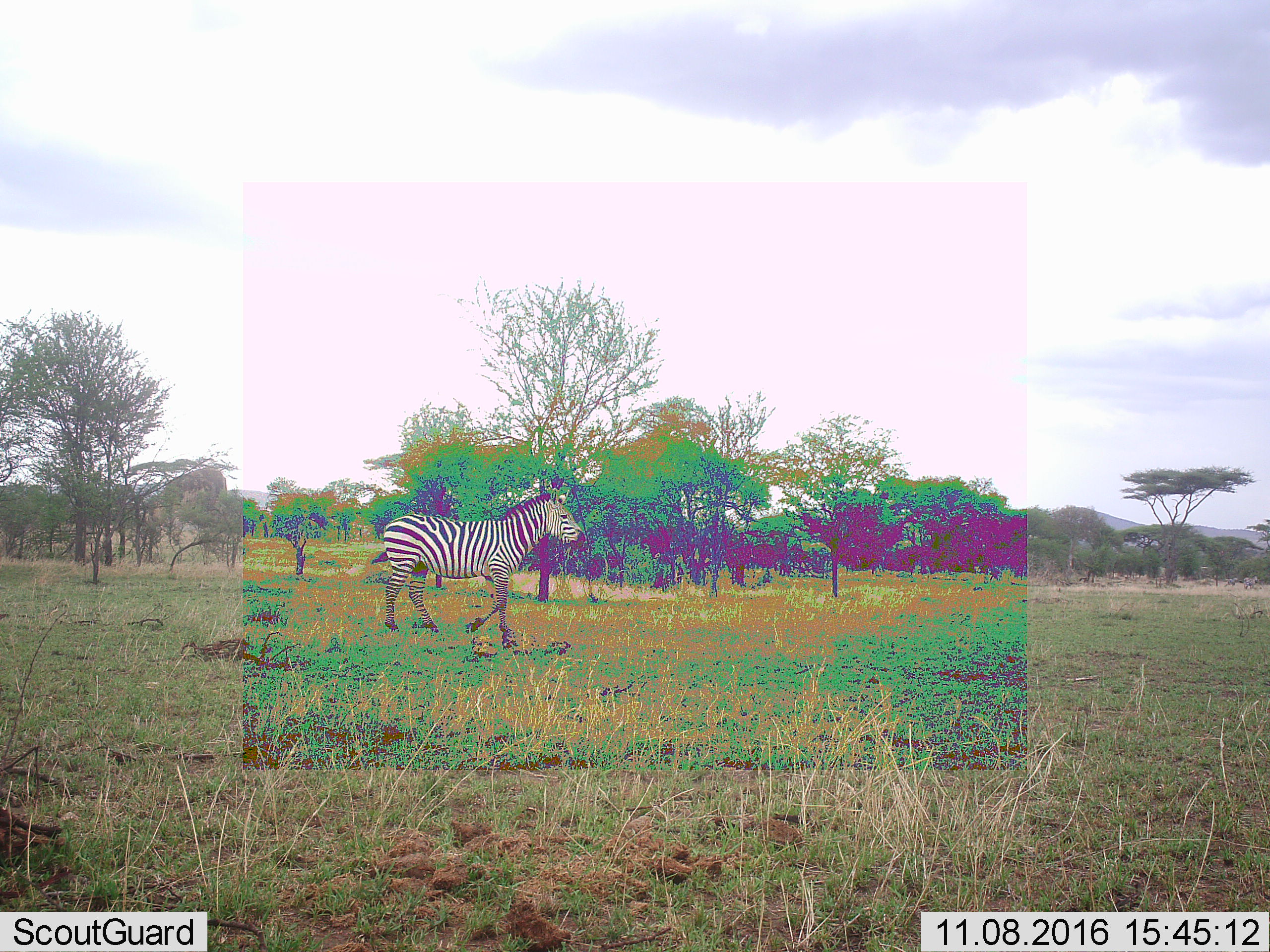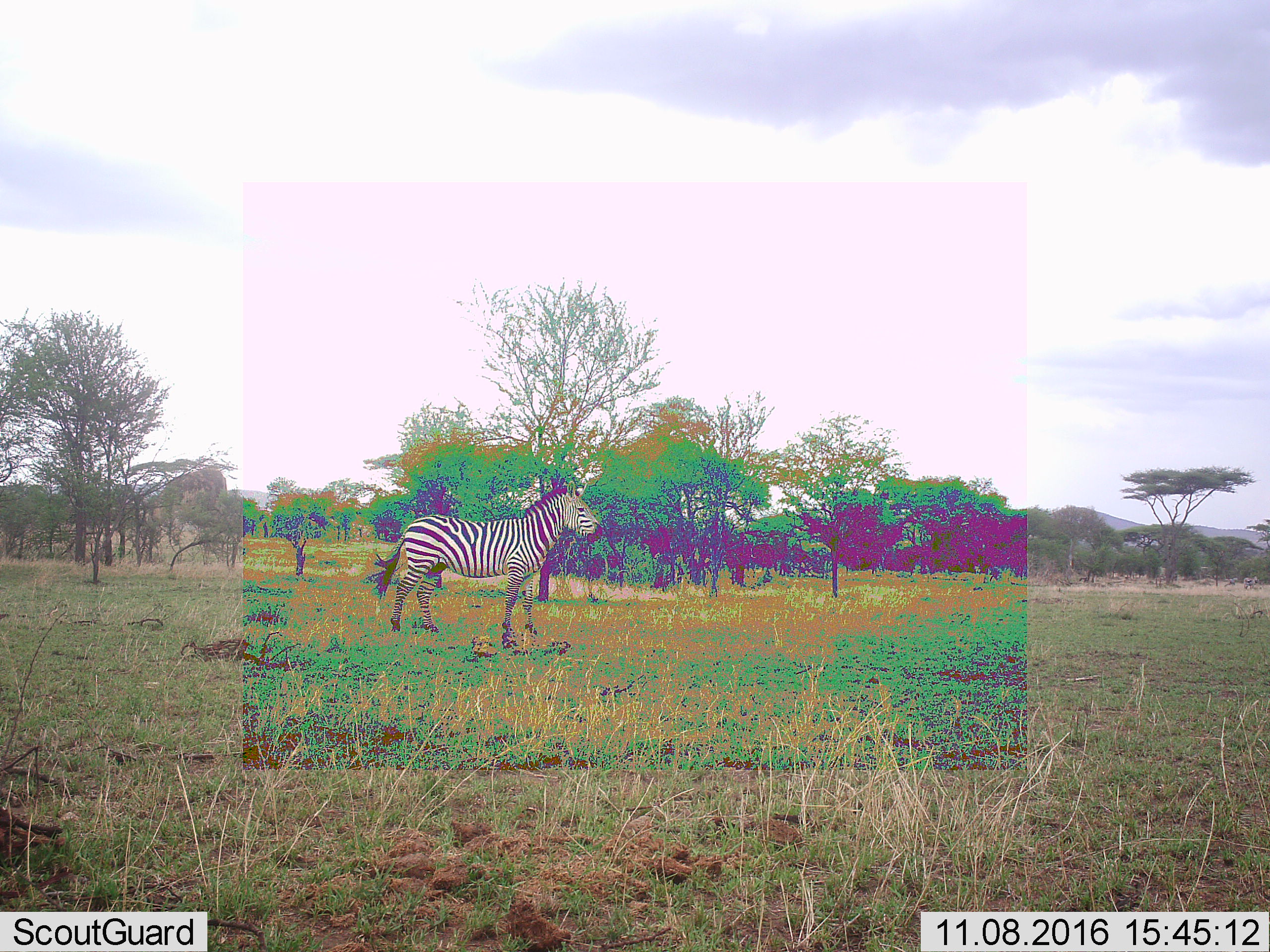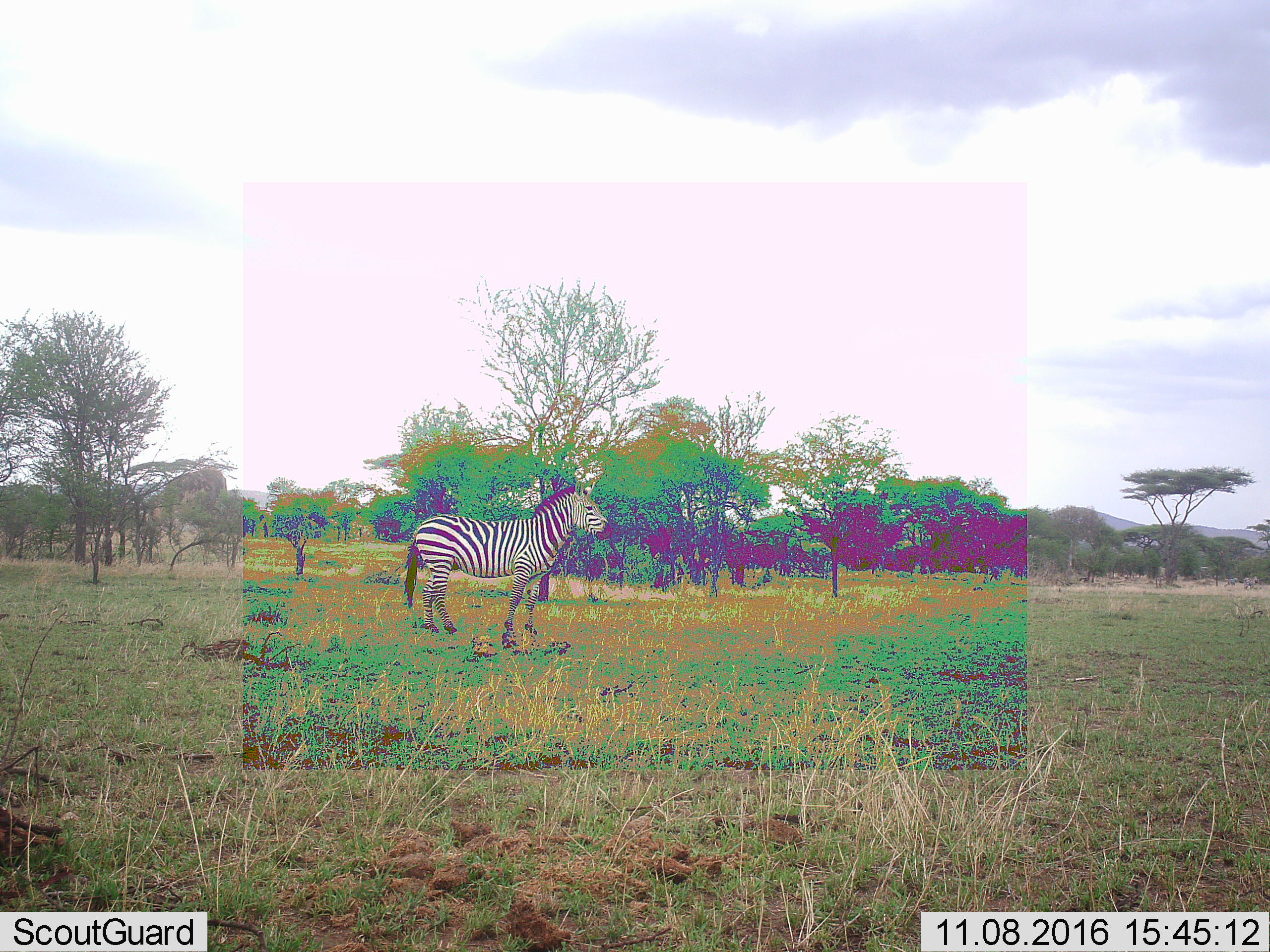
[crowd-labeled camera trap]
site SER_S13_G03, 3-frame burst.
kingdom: Animalia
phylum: Chordata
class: Mammalia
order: Perissodactyla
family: Equidae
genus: Equus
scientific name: Equus quagga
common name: plains zebra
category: zebraplains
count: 1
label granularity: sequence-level